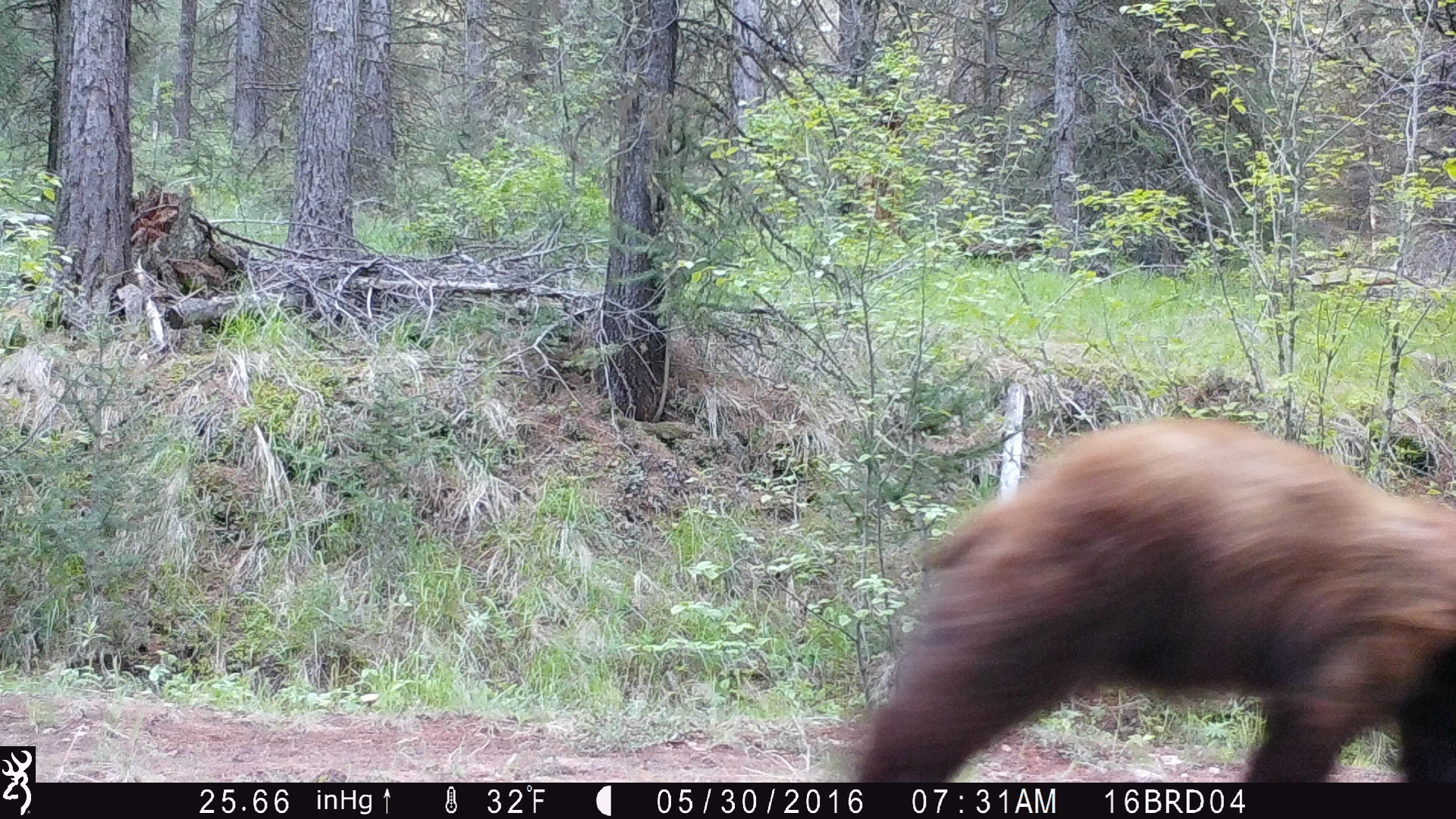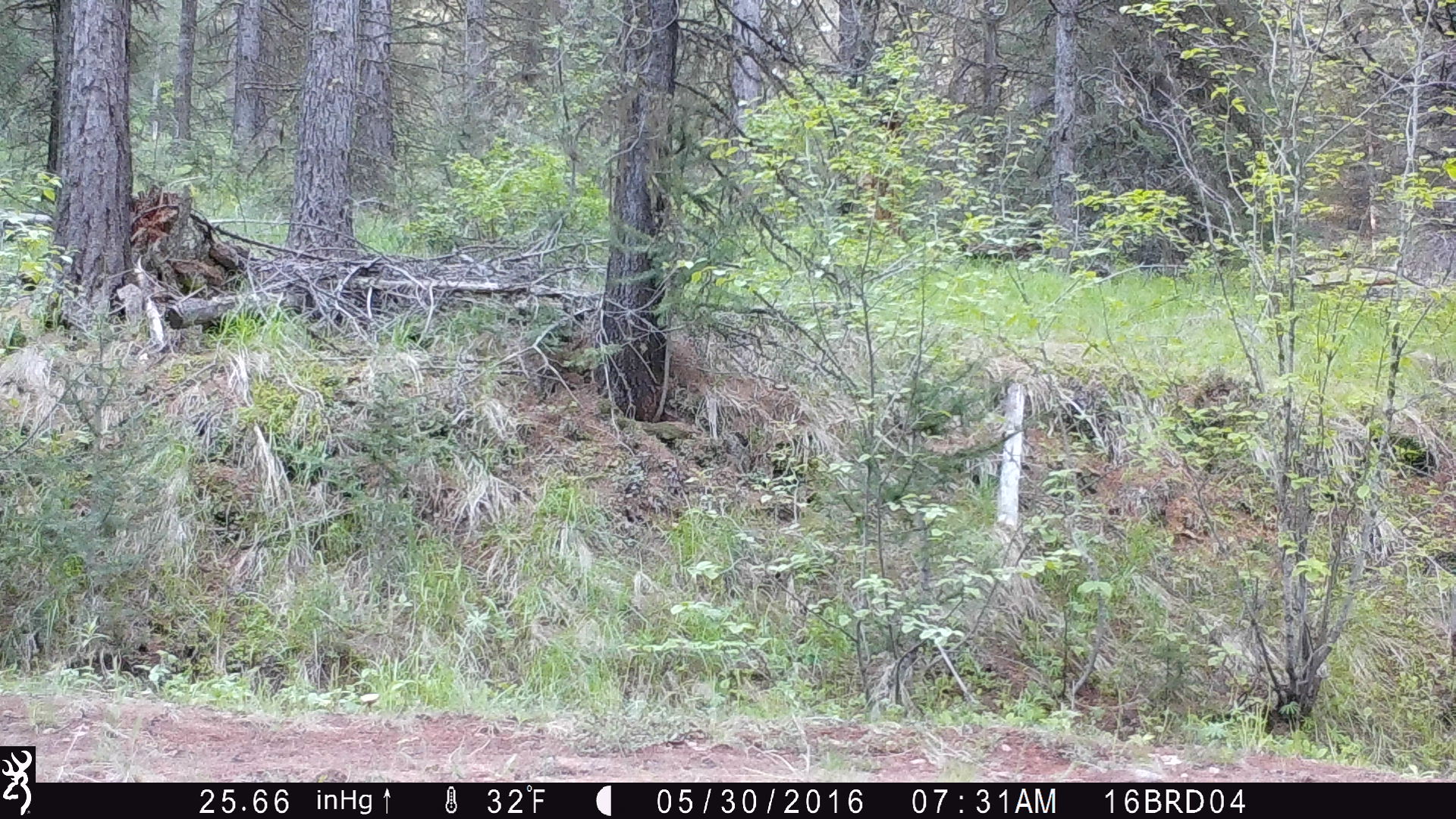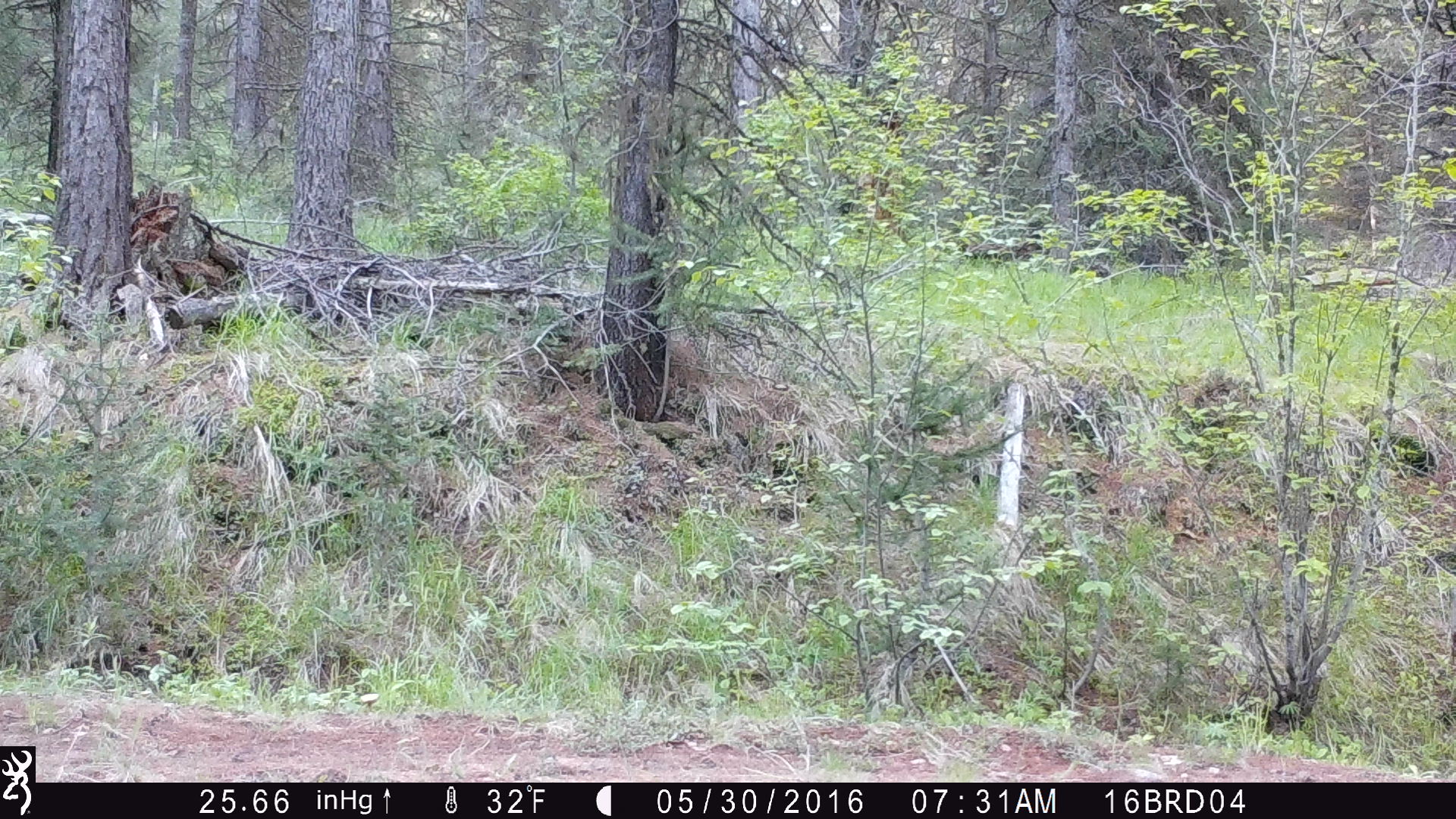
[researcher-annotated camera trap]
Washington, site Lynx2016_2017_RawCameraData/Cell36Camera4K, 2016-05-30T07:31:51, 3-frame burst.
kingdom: Animalia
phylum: Chordata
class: Mammalia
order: Carnivora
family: Ursidae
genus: Ursus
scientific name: Ursus americanus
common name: american black bear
Ursus americanus (american black bear). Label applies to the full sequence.